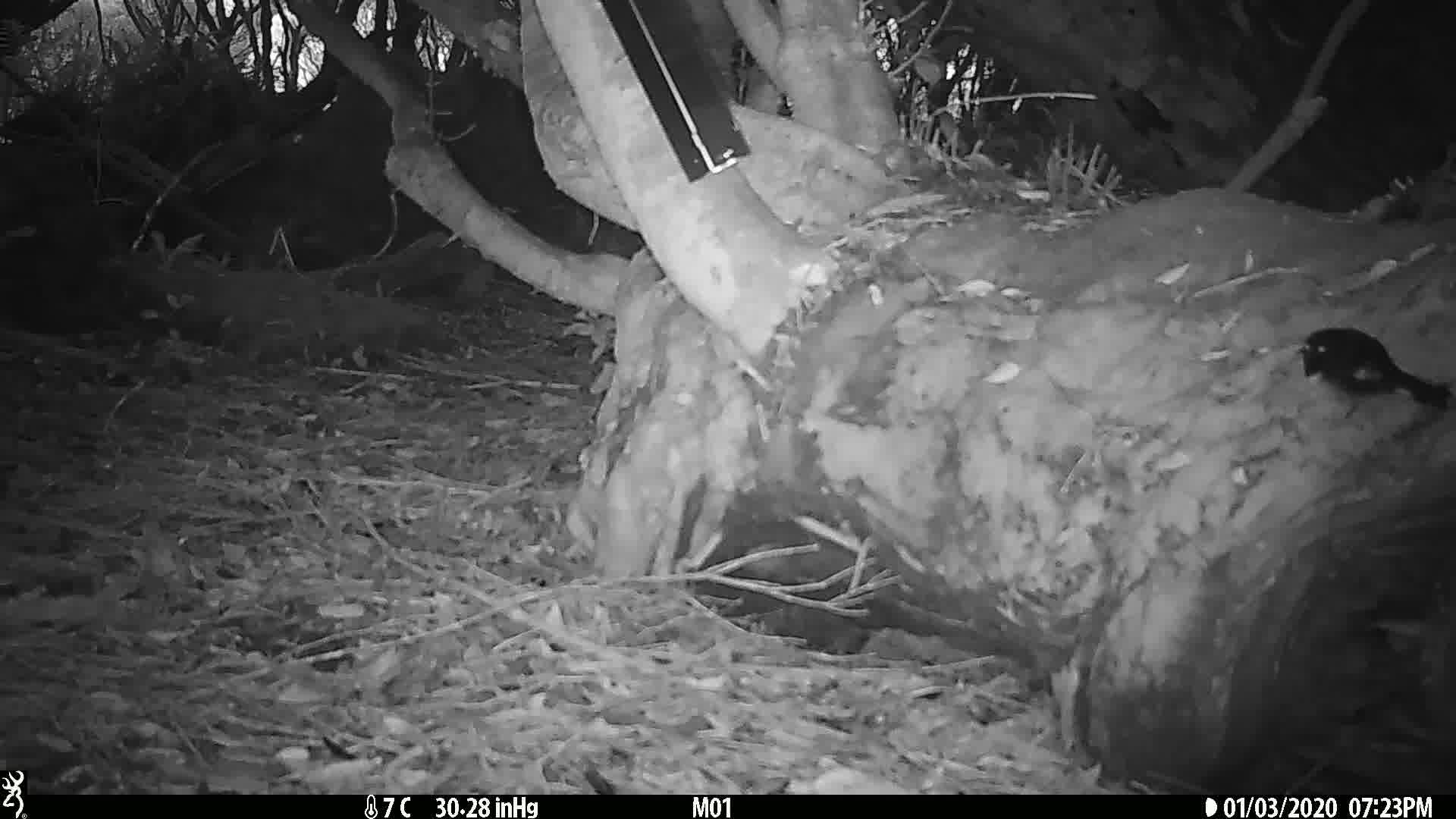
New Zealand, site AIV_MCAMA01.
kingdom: Animalia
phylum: Chordata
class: Aves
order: Passeriformes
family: Petroicidae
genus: Petroica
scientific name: Petroica macrocephala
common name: tomtit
Tomtit (Petroica macrocephala).